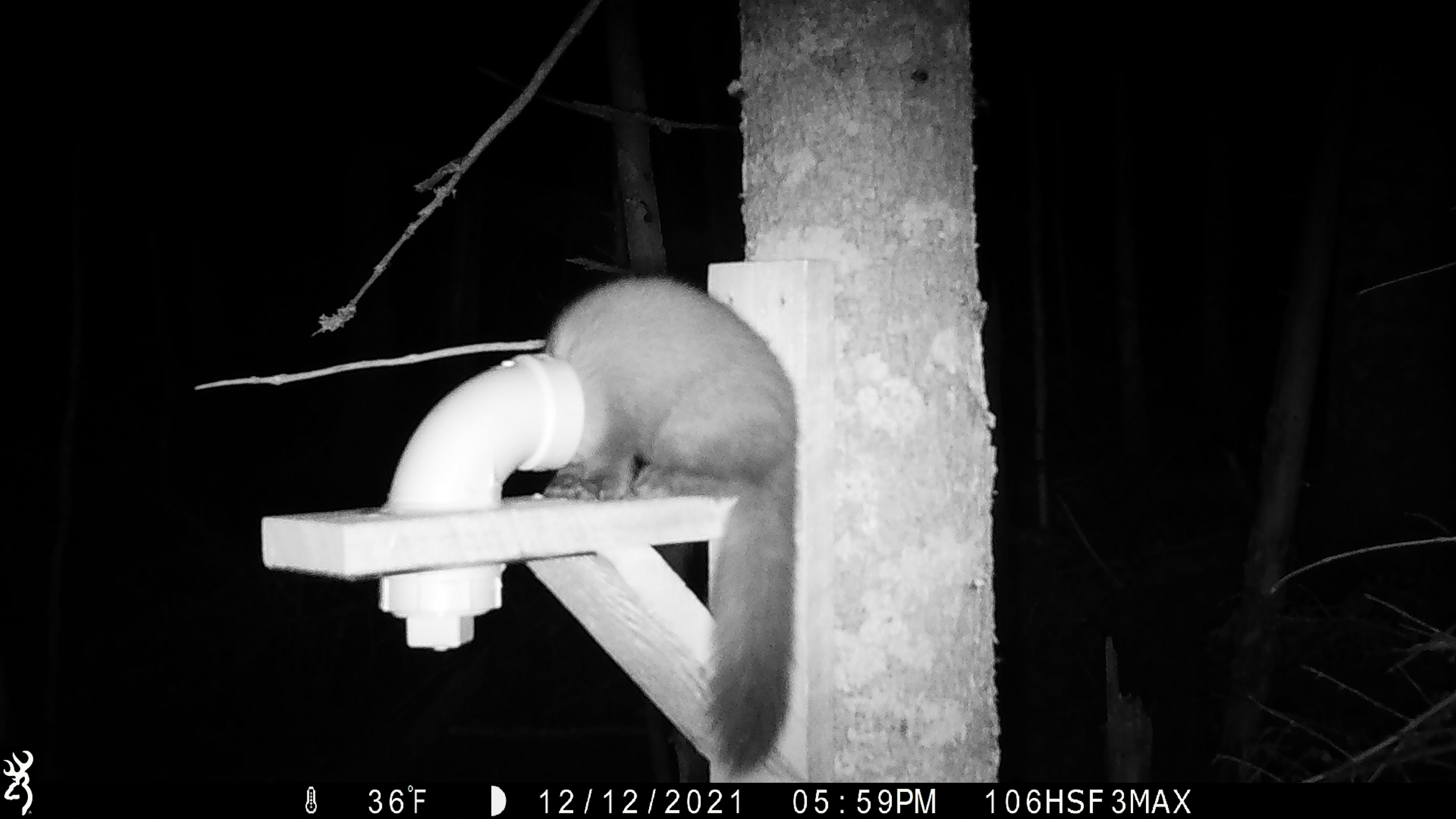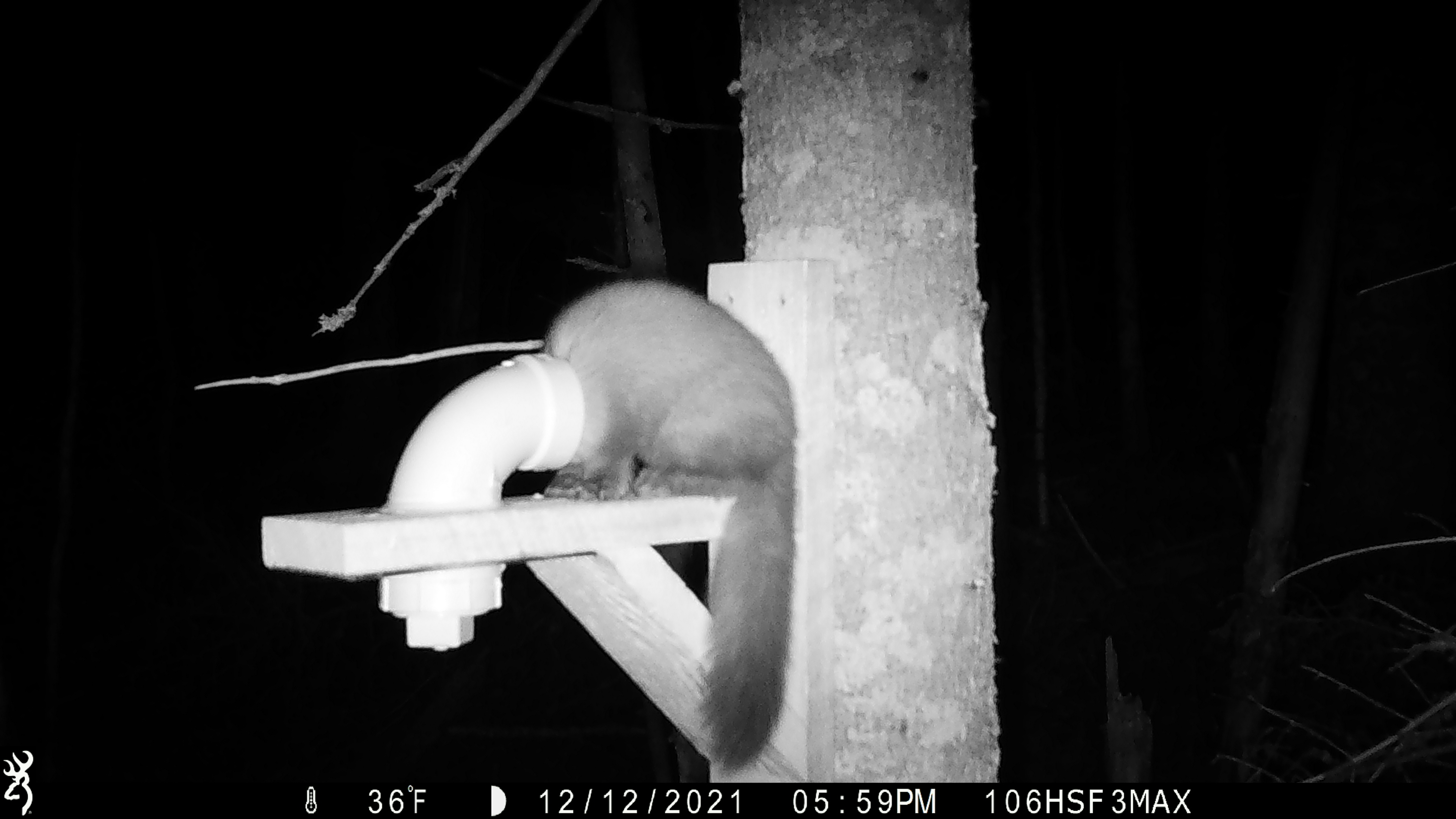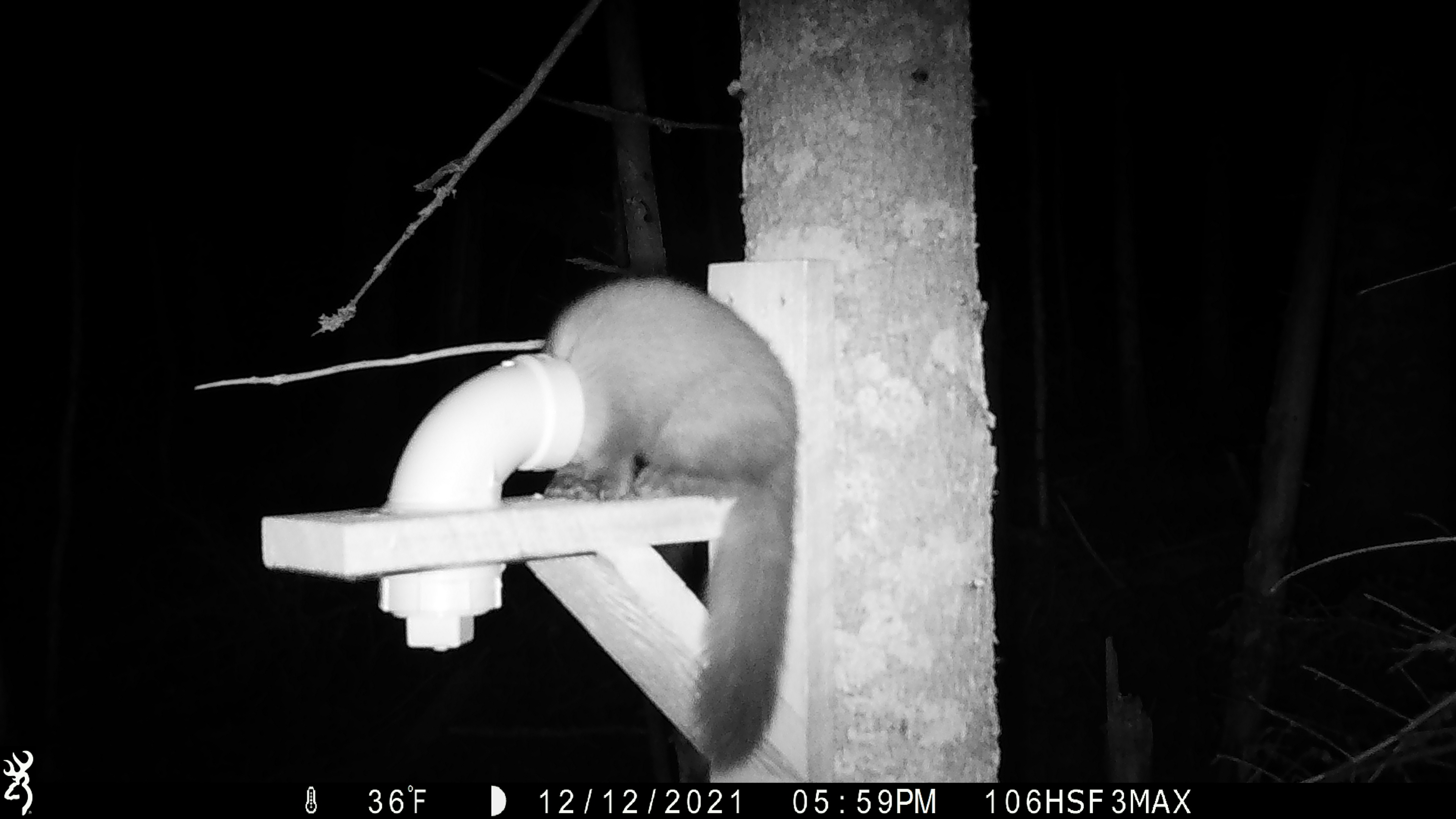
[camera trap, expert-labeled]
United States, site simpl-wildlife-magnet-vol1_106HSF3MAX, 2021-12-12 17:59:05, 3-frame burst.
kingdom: Animalia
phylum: Chordata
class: Mammalia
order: Carnivora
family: Mustelidae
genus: Martes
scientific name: Martes americana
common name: american marten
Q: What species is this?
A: American marten (Martes americana).